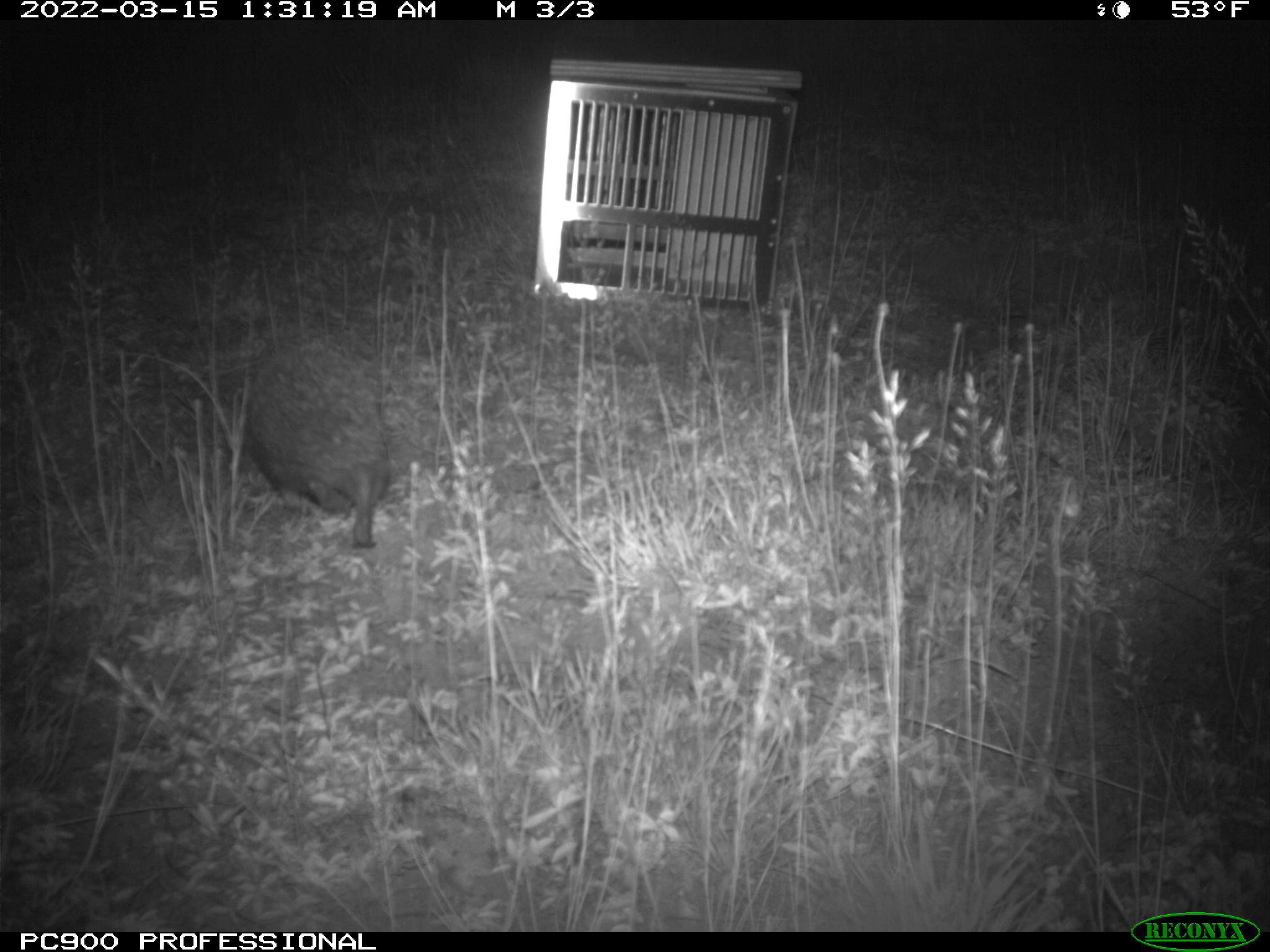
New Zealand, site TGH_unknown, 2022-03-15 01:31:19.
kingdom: Animalia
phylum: Chordata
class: Mammalia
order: Eulipotyphla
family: Erinaceidae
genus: Erinaceus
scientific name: Erinaceus europaeus europaeus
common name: european hedgehog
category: hedgehog